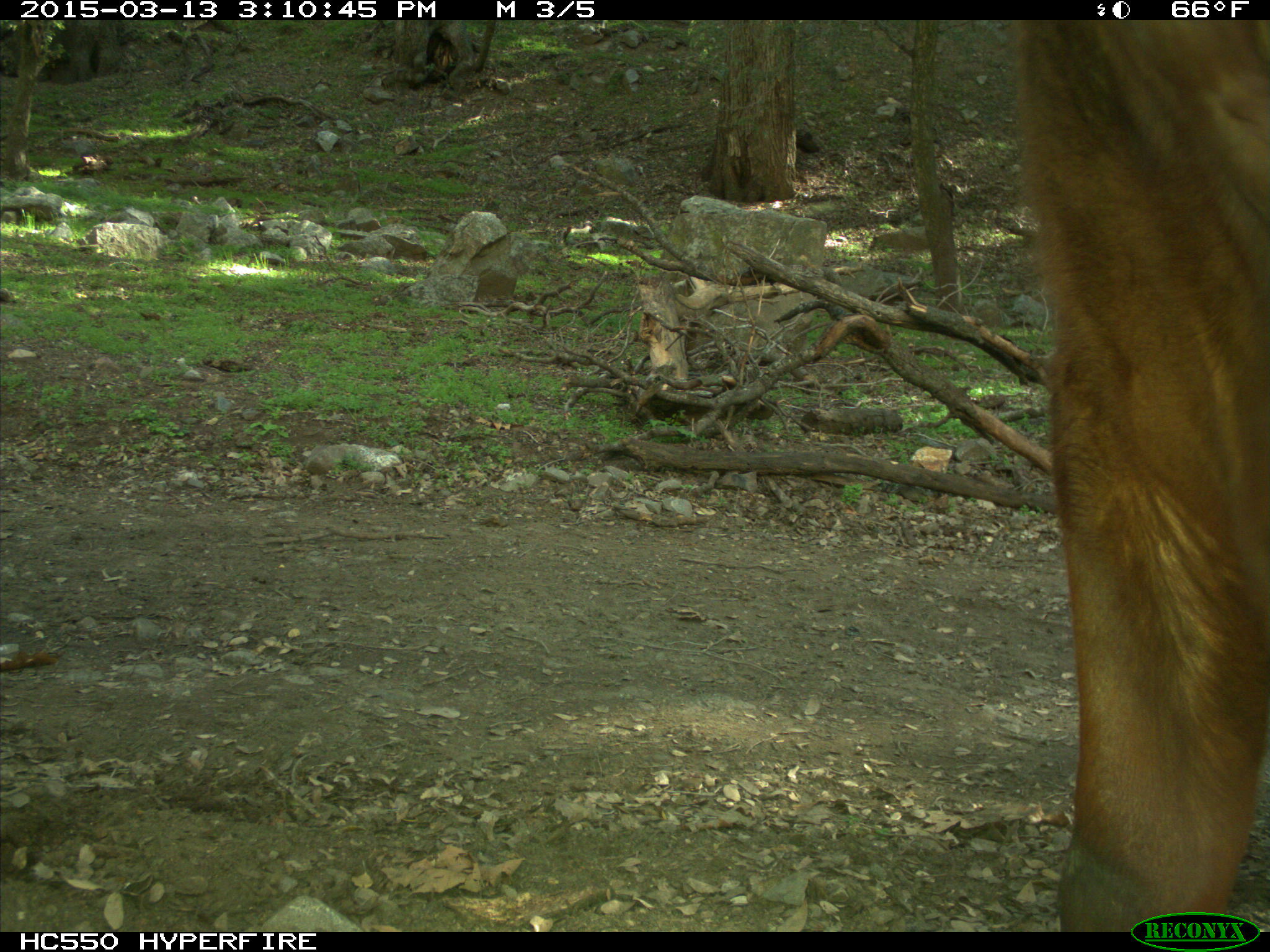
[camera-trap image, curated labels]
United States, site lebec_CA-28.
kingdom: Animalia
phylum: Chordata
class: Mammalia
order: Artiodactyla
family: Bovidae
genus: Bos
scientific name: Bos taurus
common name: domestic cow